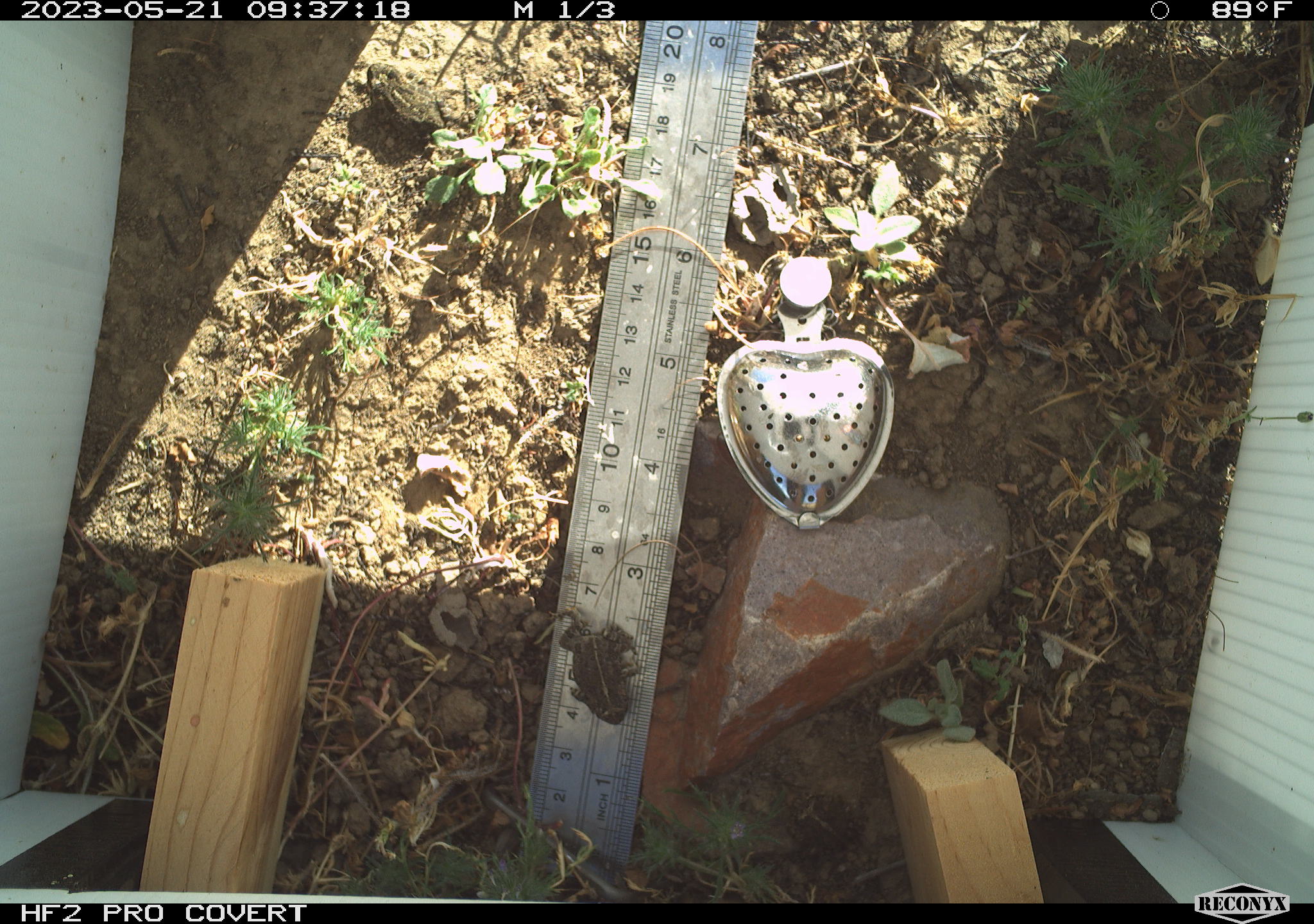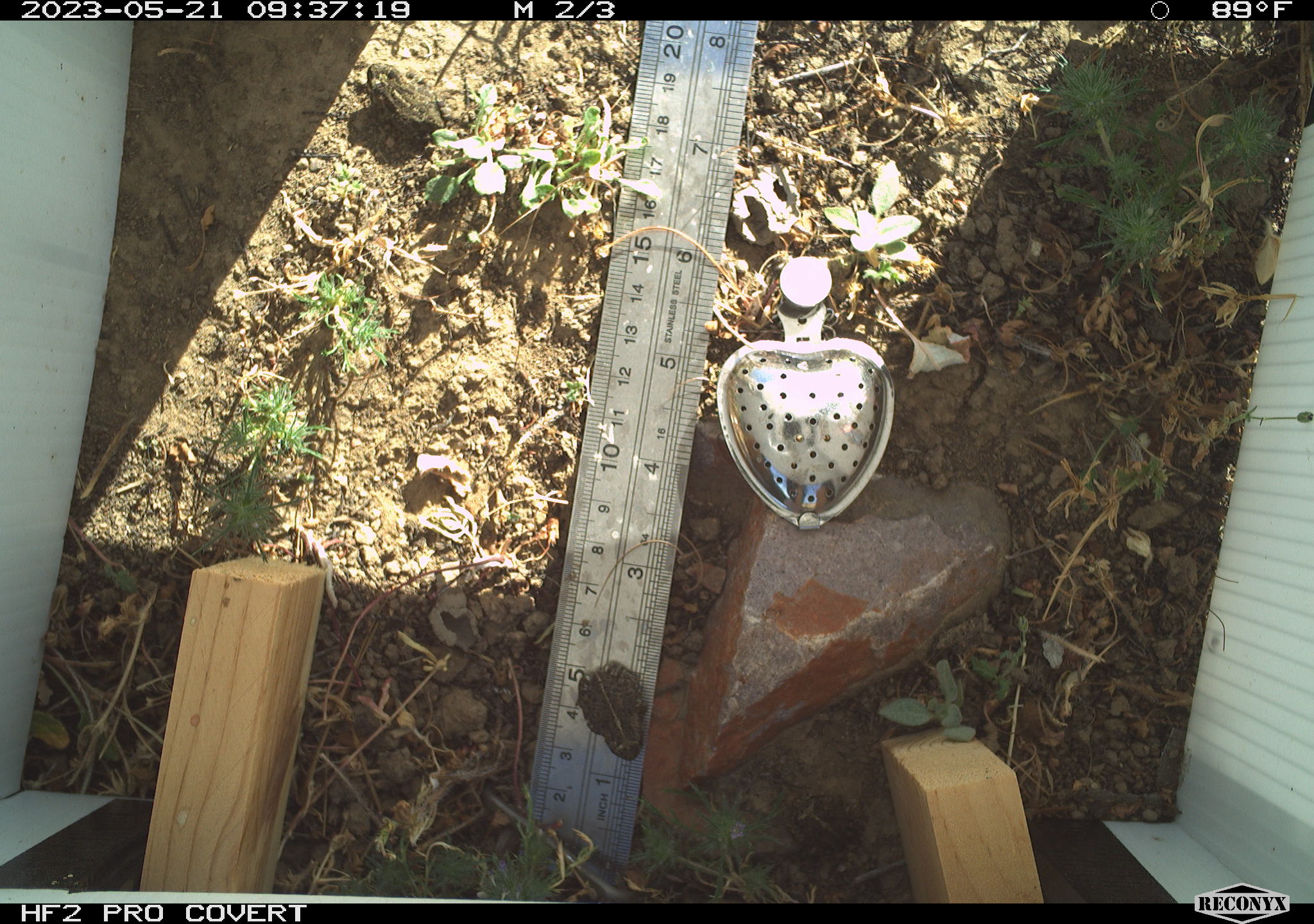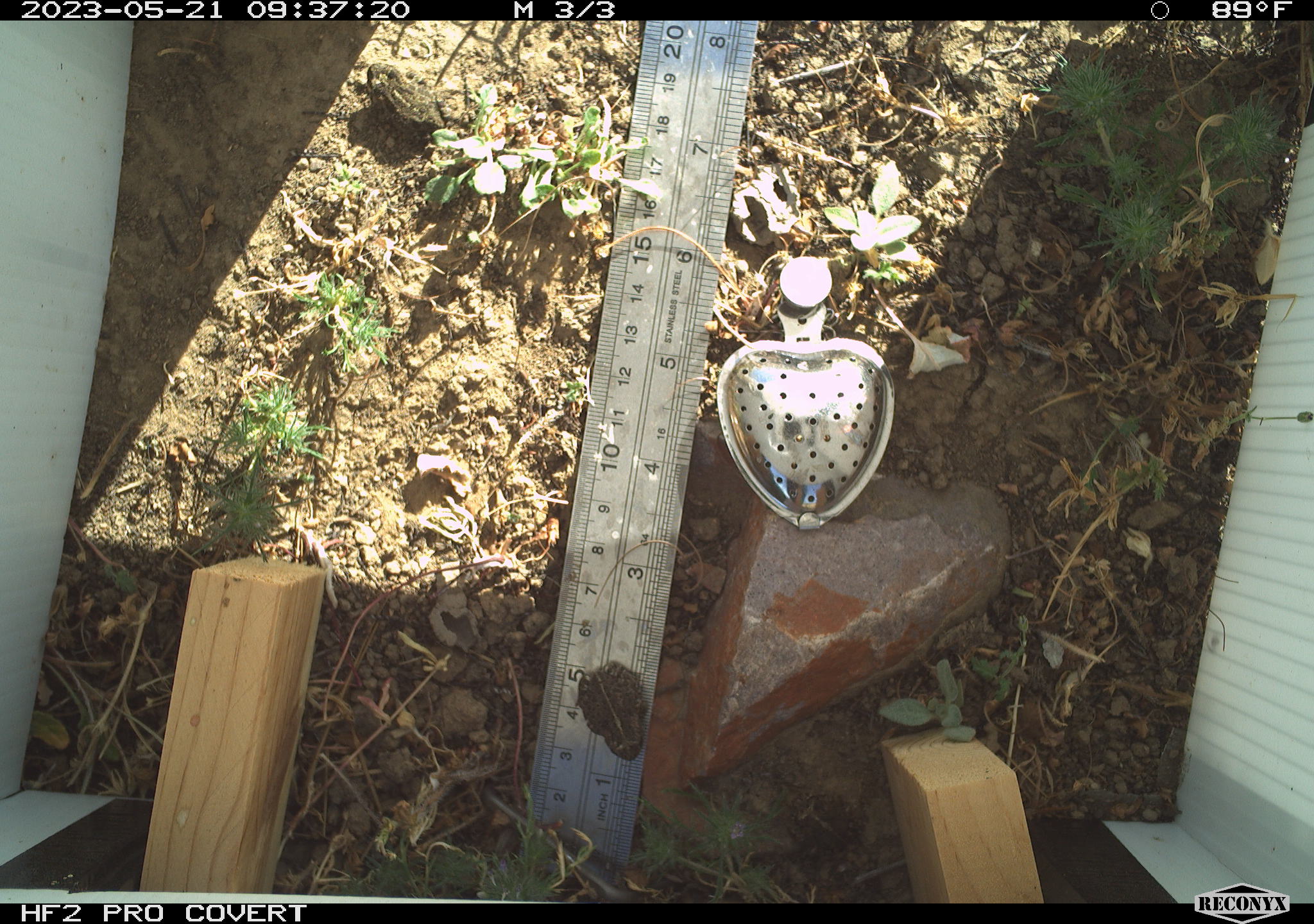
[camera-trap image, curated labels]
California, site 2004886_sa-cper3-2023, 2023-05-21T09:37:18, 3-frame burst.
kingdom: Animalia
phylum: Chordata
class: Amphibia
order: Anura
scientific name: Anura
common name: frogs